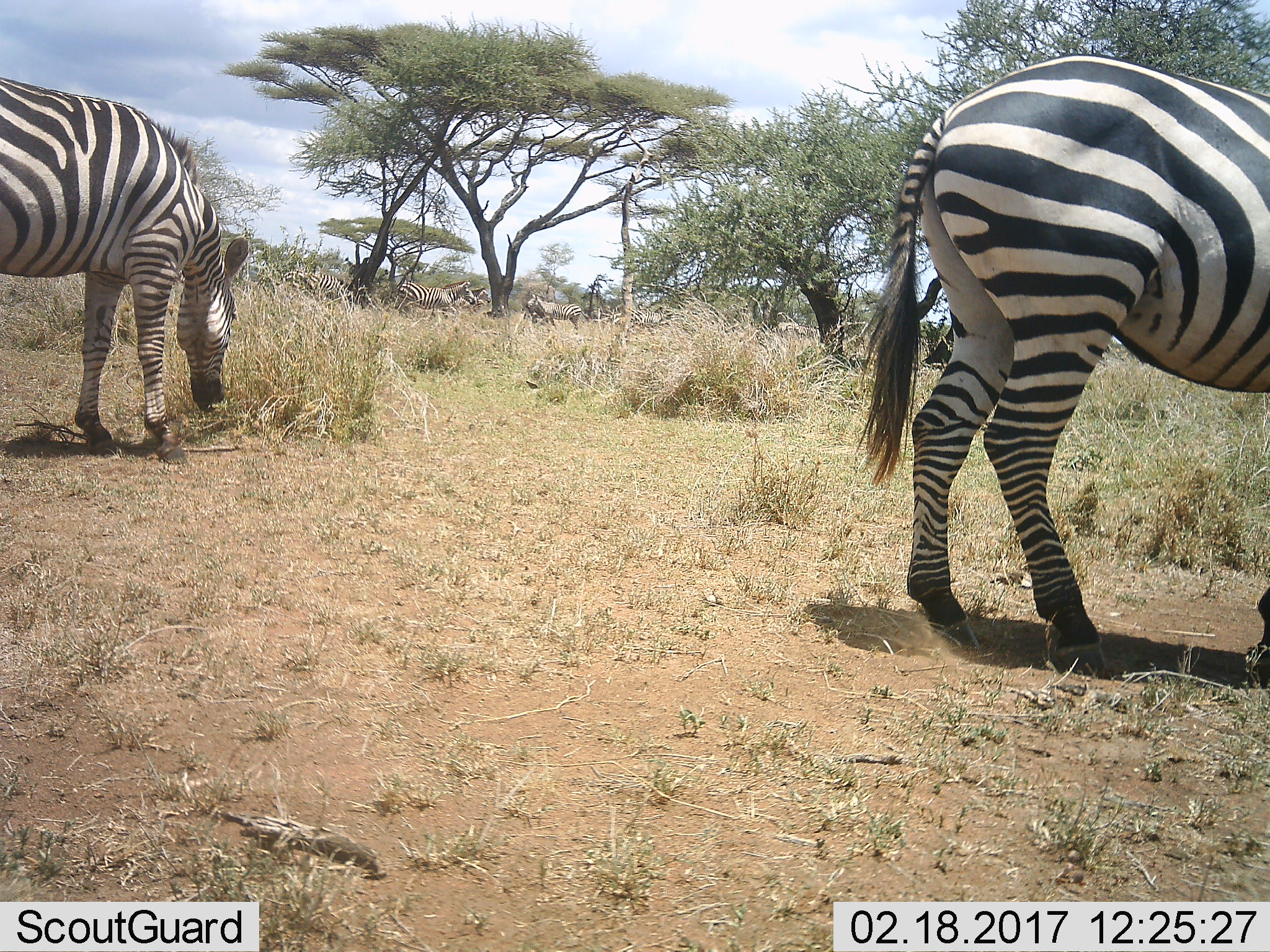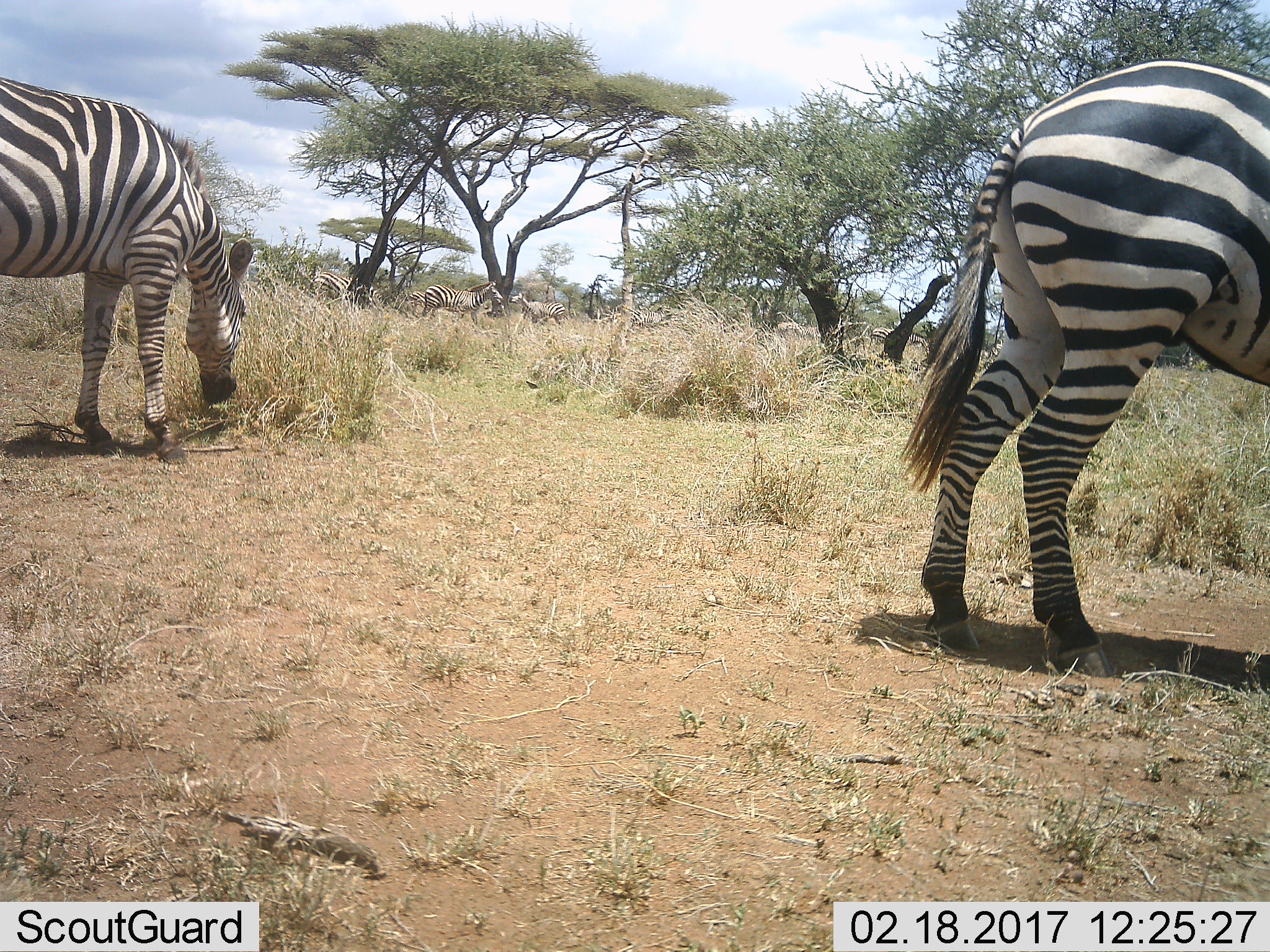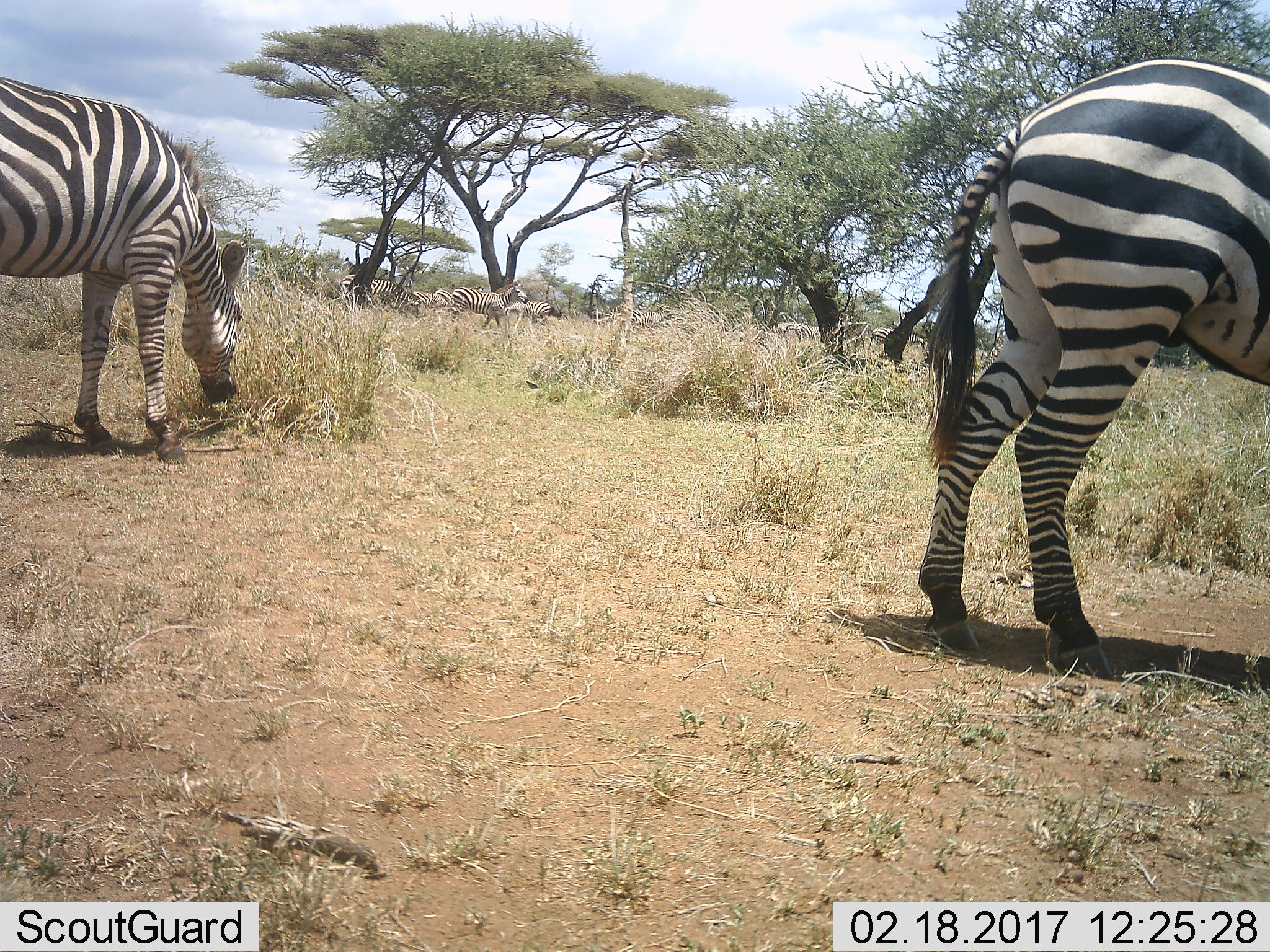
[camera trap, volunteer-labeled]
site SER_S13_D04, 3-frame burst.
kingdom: Animalia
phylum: Chordata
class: Mammalia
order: Perissodactyla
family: Equidae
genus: Equus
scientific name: Equus quagga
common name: plains zebra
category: zebraplains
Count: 8.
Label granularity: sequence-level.